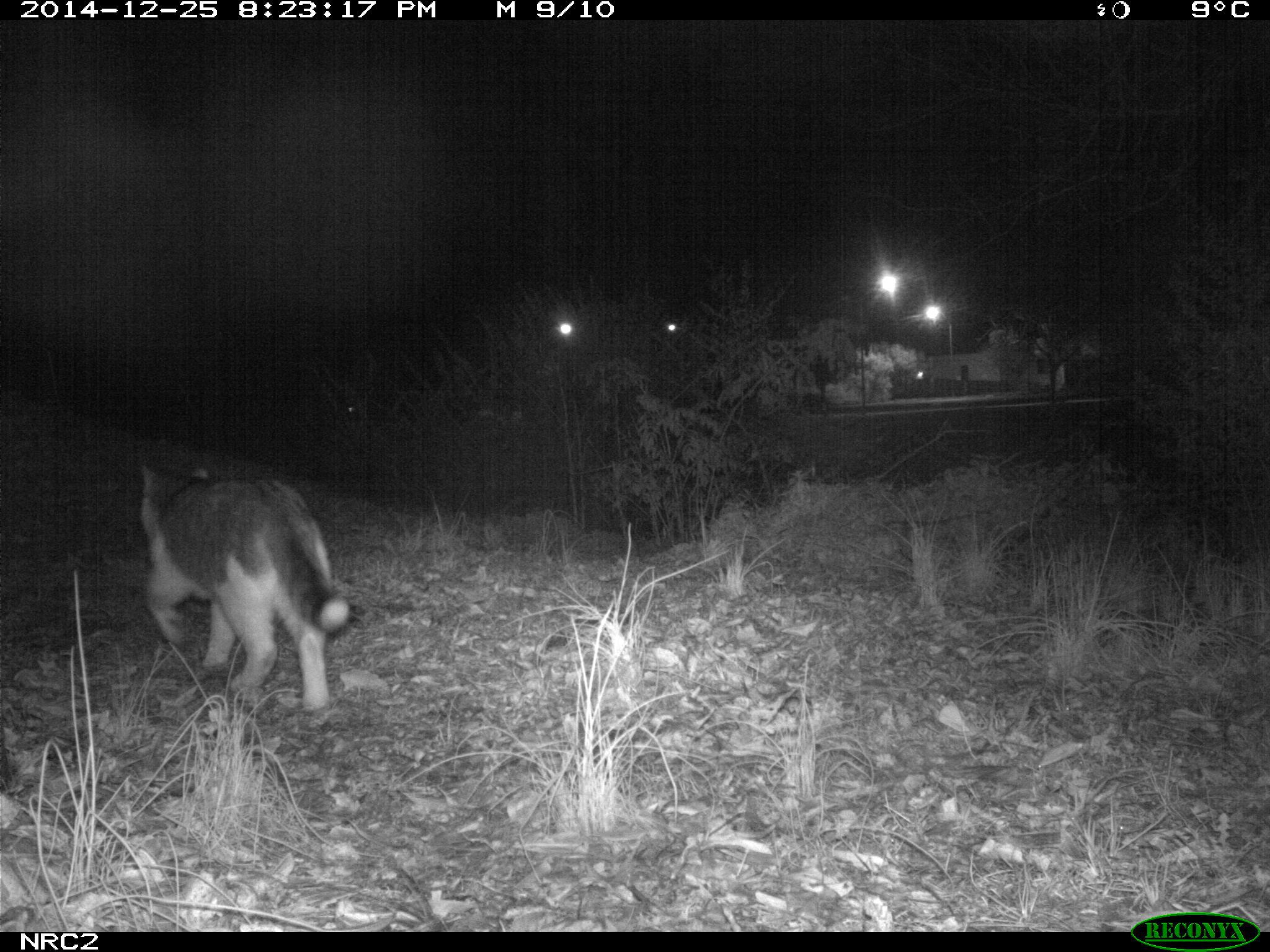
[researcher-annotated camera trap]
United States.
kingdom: Animalia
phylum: Chordata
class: Mammalia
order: Carnivora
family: Felidae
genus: Felis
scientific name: Felis catus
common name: domestic cat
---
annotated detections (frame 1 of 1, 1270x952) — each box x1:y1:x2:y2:
Domestic Cat: 131:442:364:724